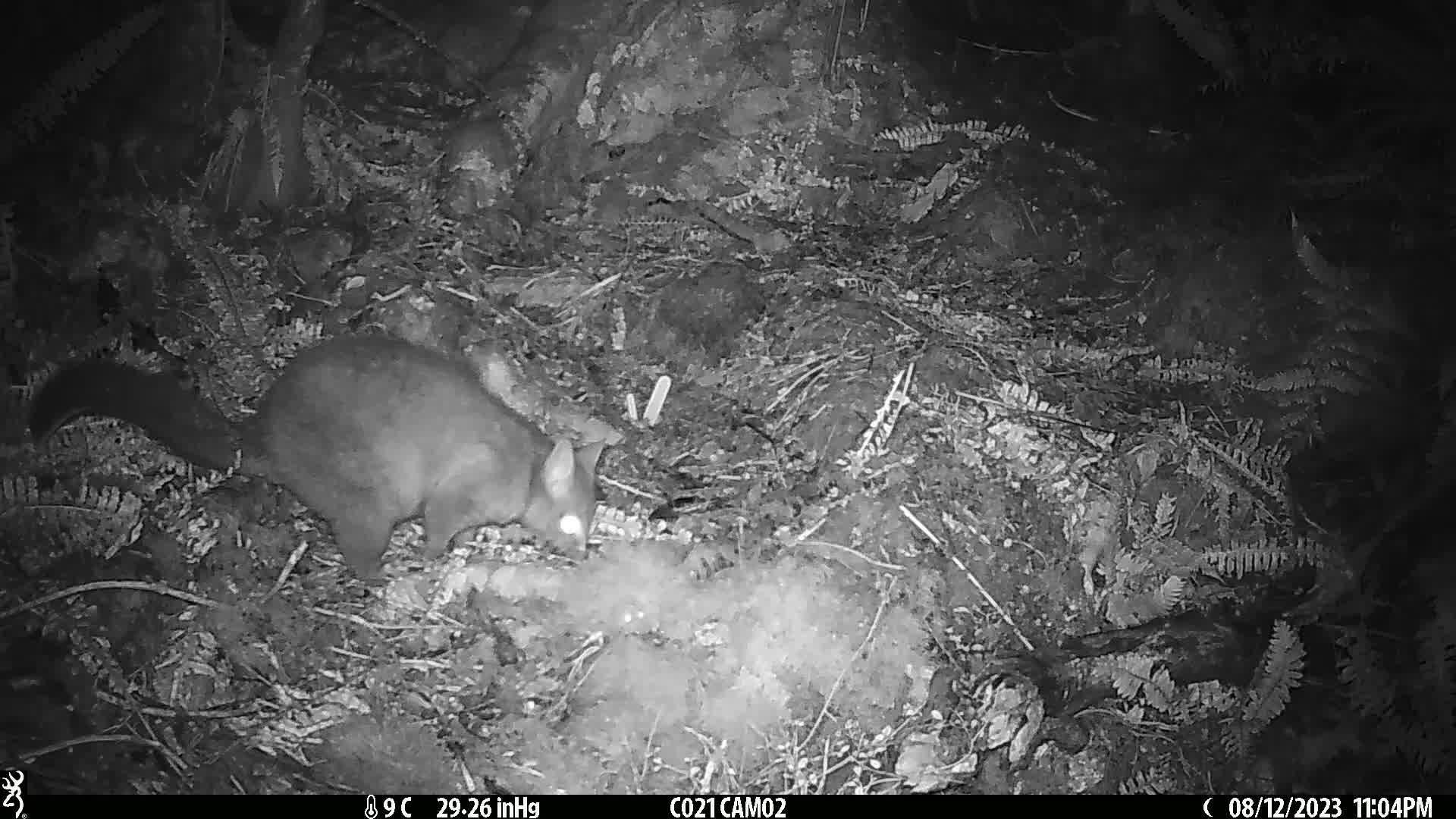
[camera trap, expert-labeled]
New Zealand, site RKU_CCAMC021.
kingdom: Animalia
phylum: Chordata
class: Mammalia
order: Diprotodontia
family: Phalangeridae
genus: Trichosurus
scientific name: Trichosurus vulpecula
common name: common brushtail possum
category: possum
Possum (common brushtail possum) (Trichosurus vulpecula).